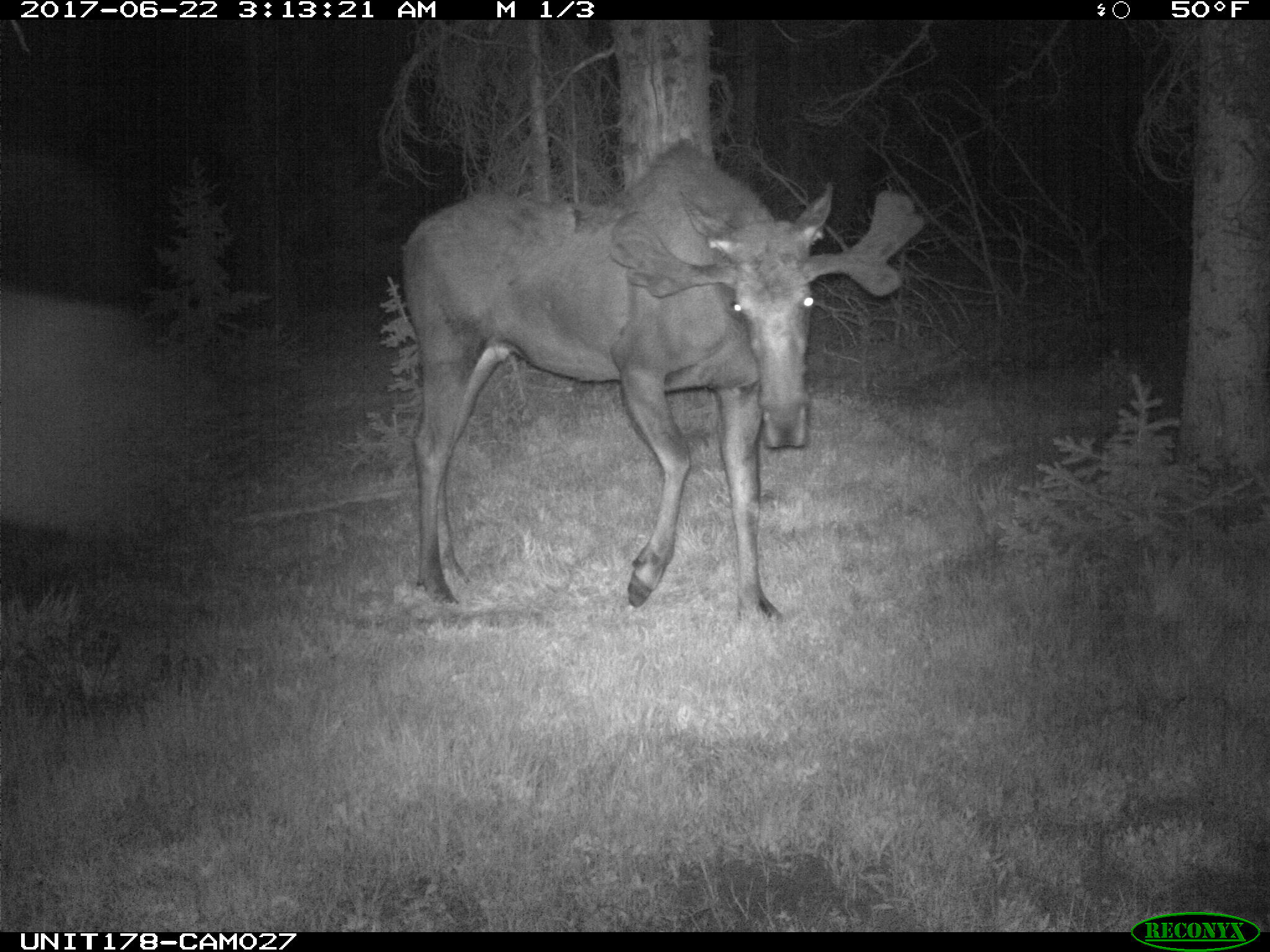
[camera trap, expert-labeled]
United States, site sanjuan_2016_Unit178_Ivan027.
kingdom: Animalia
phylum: Chordata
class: Mammalia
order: Artiodactyla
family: Cervidae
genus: Alces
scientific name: Alces alces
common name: moose